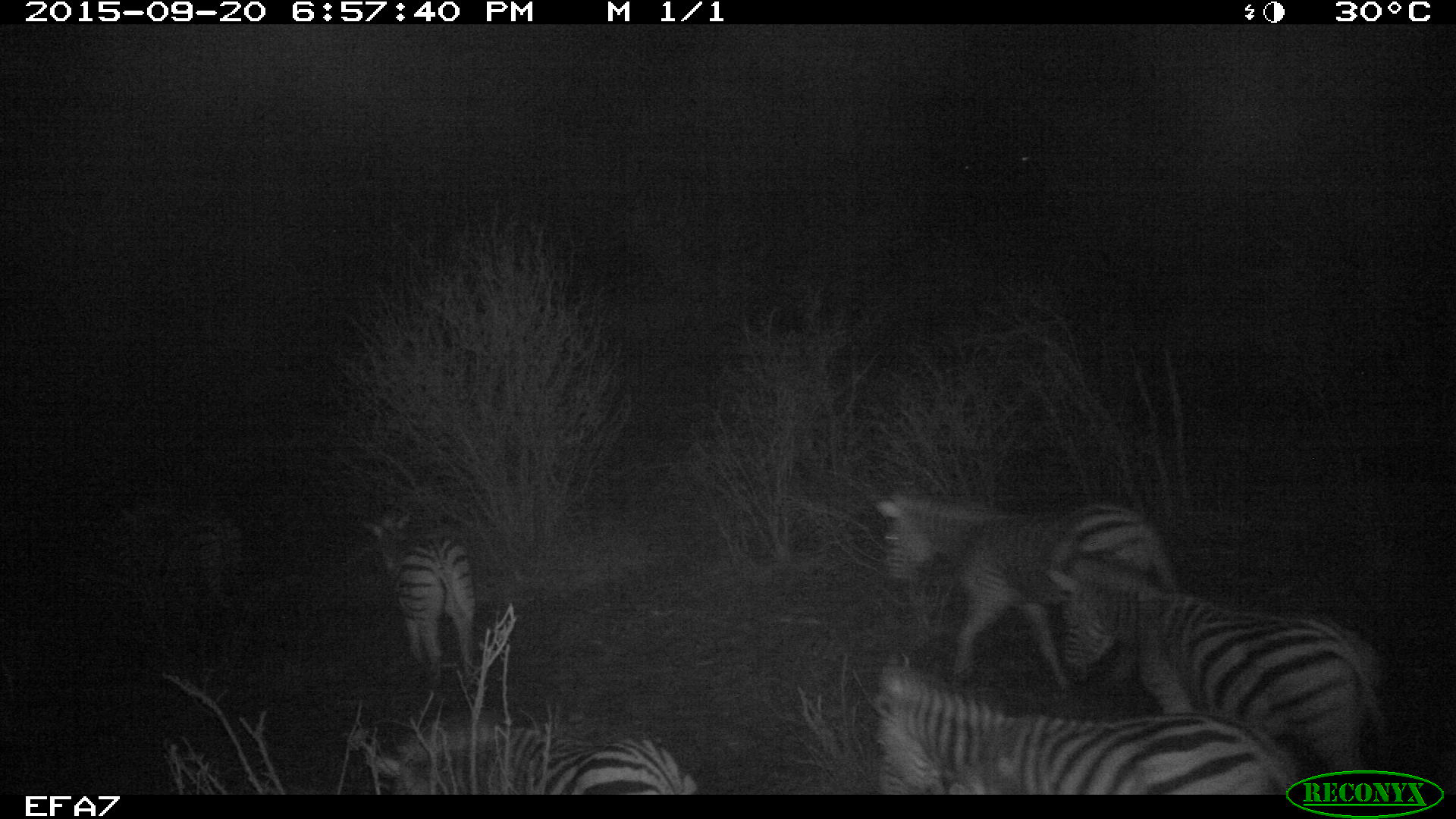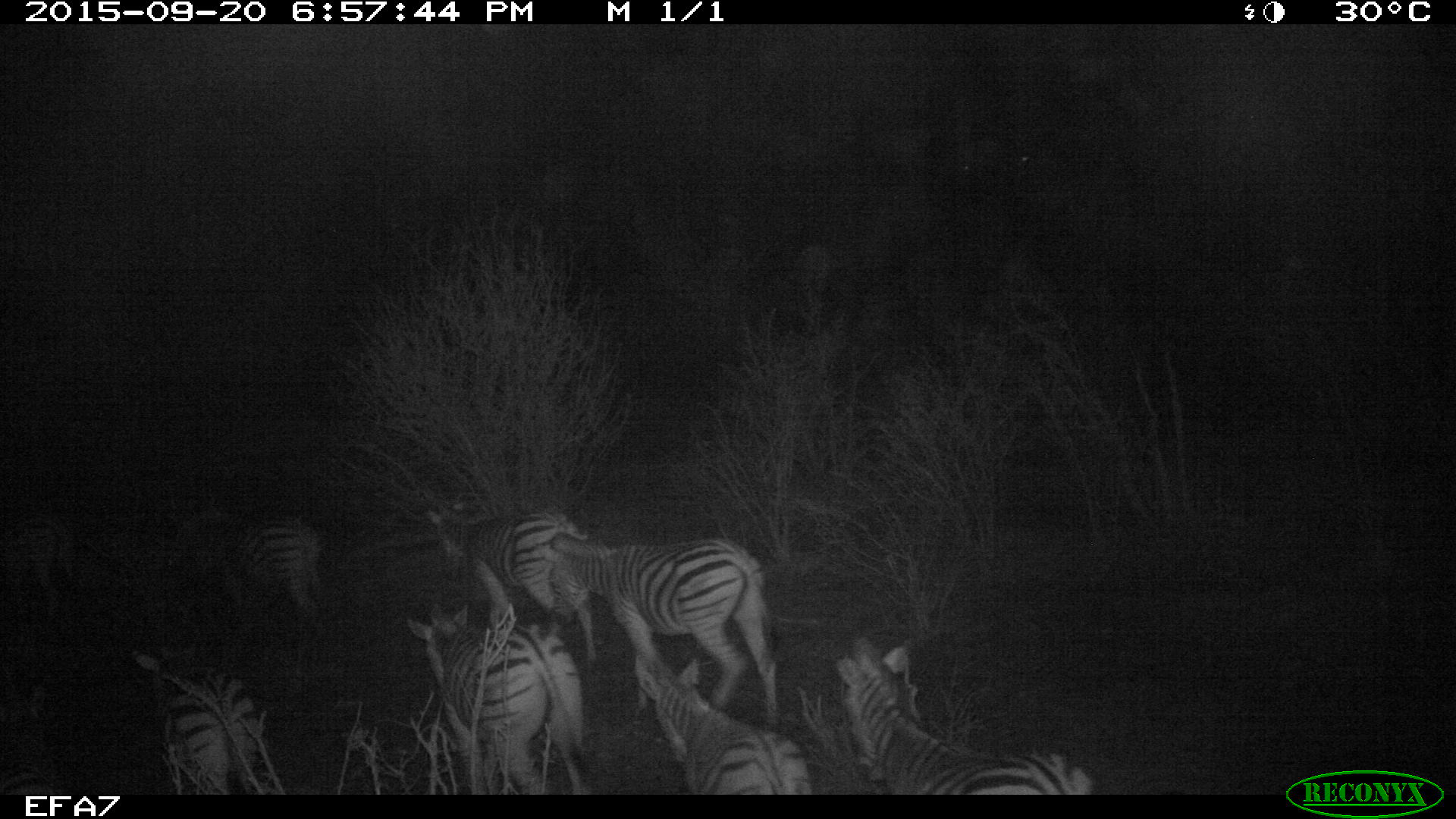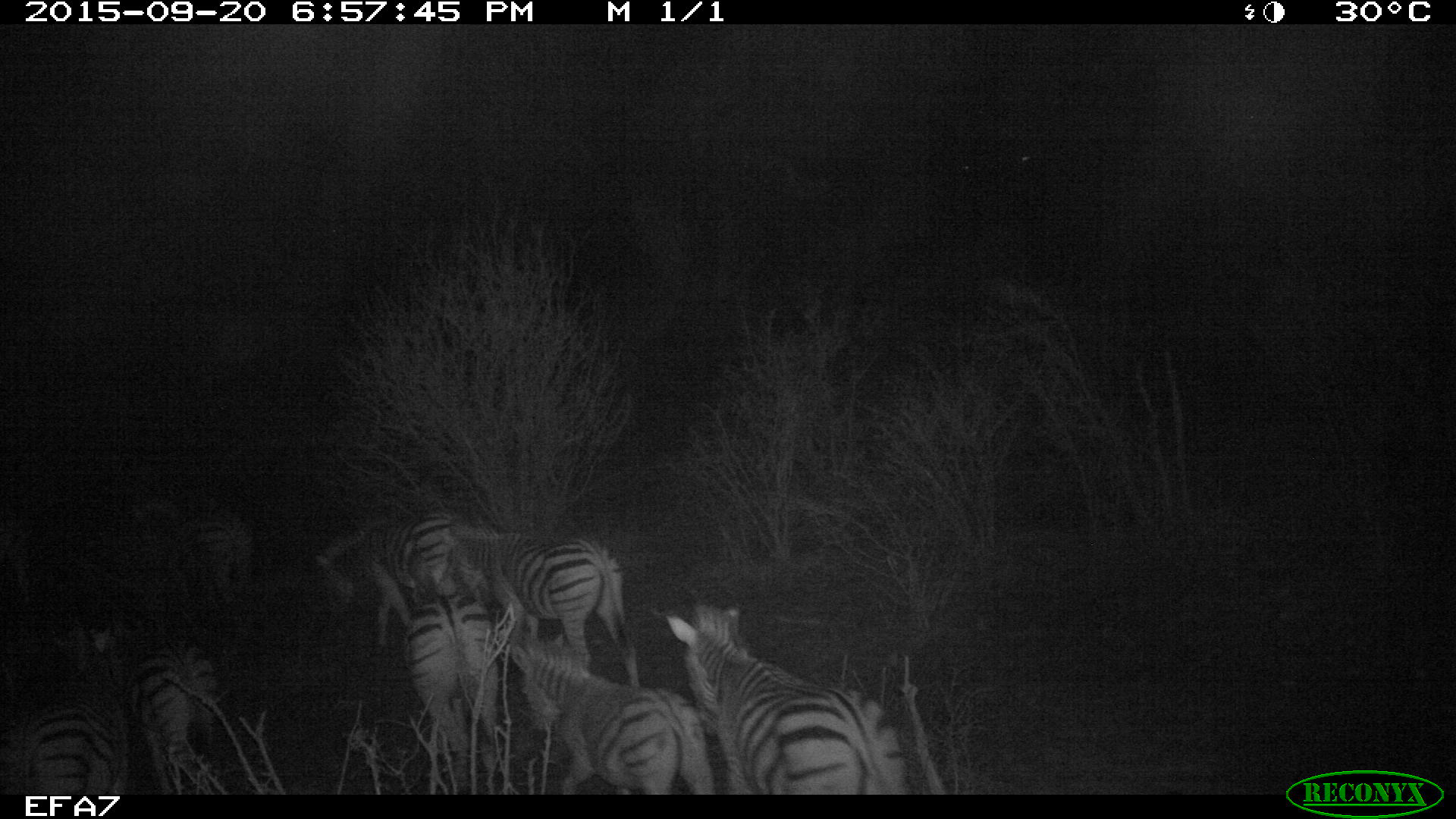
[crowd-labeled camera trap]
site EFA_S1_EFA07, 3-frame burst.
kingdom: Animalia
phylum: Chordata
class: Mammalia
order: Perissodactyla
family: Equidae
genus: Equus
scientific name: Equus quagga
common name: plains zebra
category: zebraplains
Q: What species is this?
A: Zebraplains (plains zebra) (Equus quagga).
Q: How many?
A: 7.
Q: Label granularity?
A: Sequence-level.